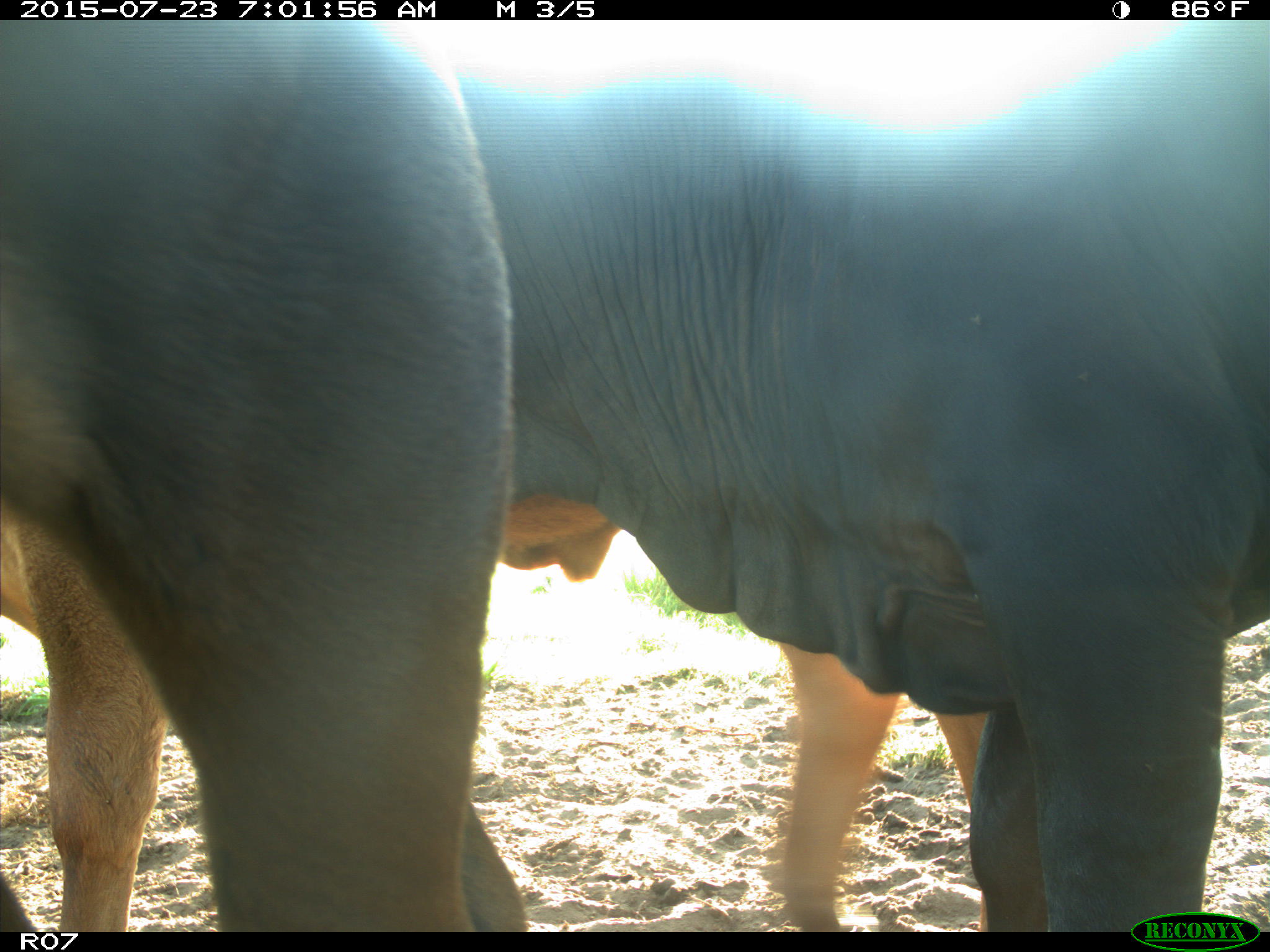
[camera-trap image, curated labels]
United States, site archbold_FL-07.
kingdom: Animalia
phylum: Chordata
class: Mammalia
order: Artiodactyla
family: Bovidae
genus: Bos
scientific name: Bos taurus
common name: domestic cow